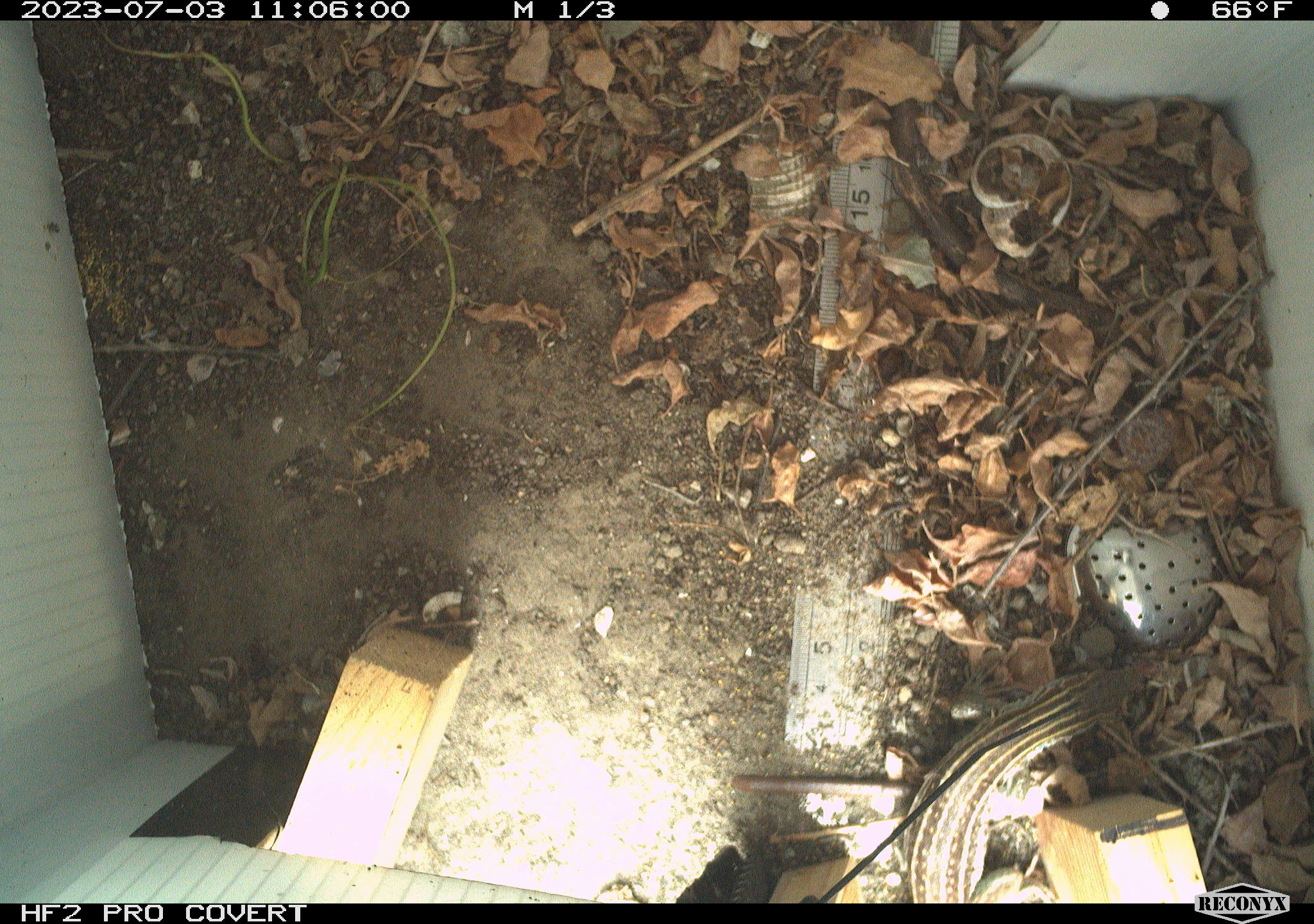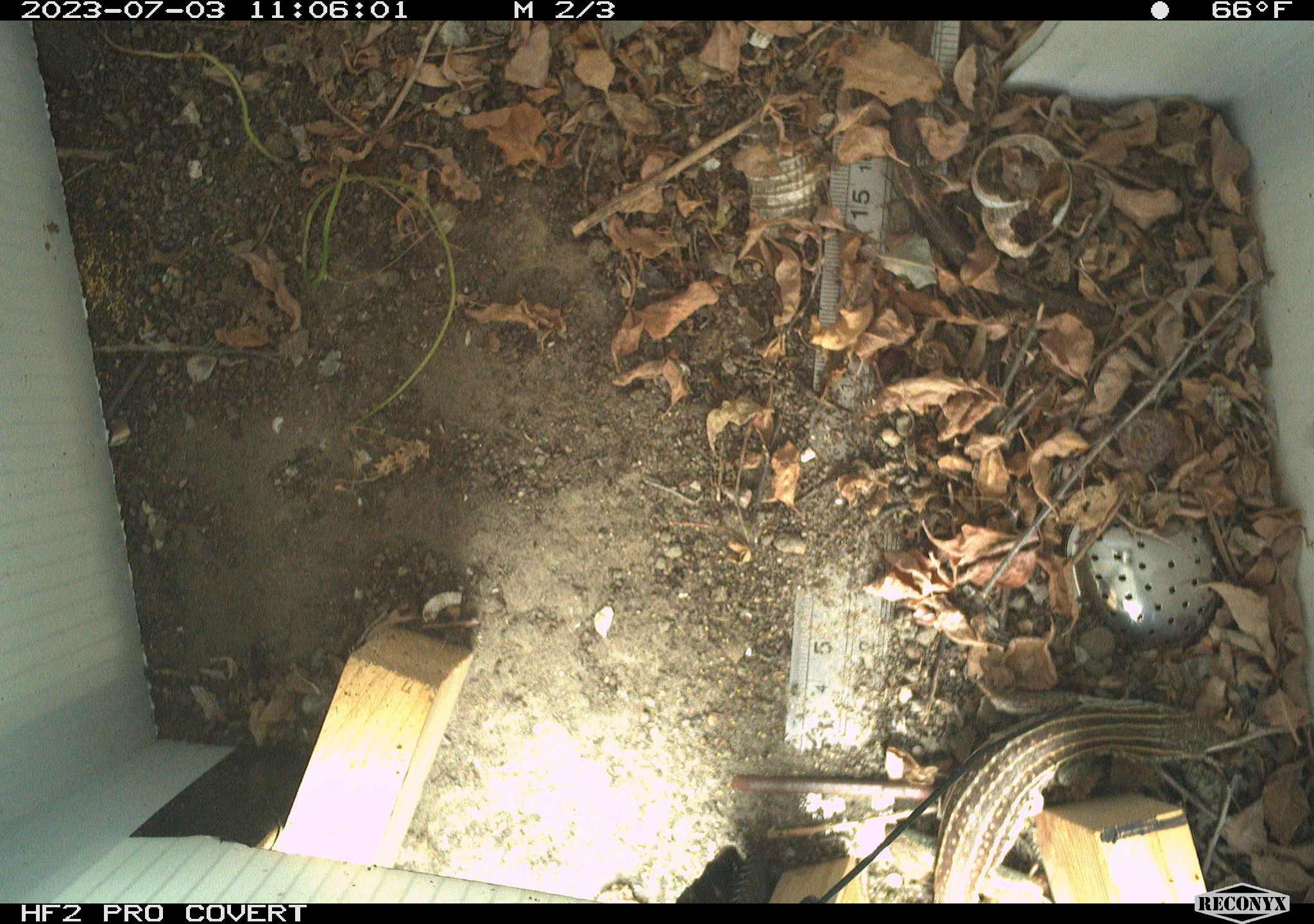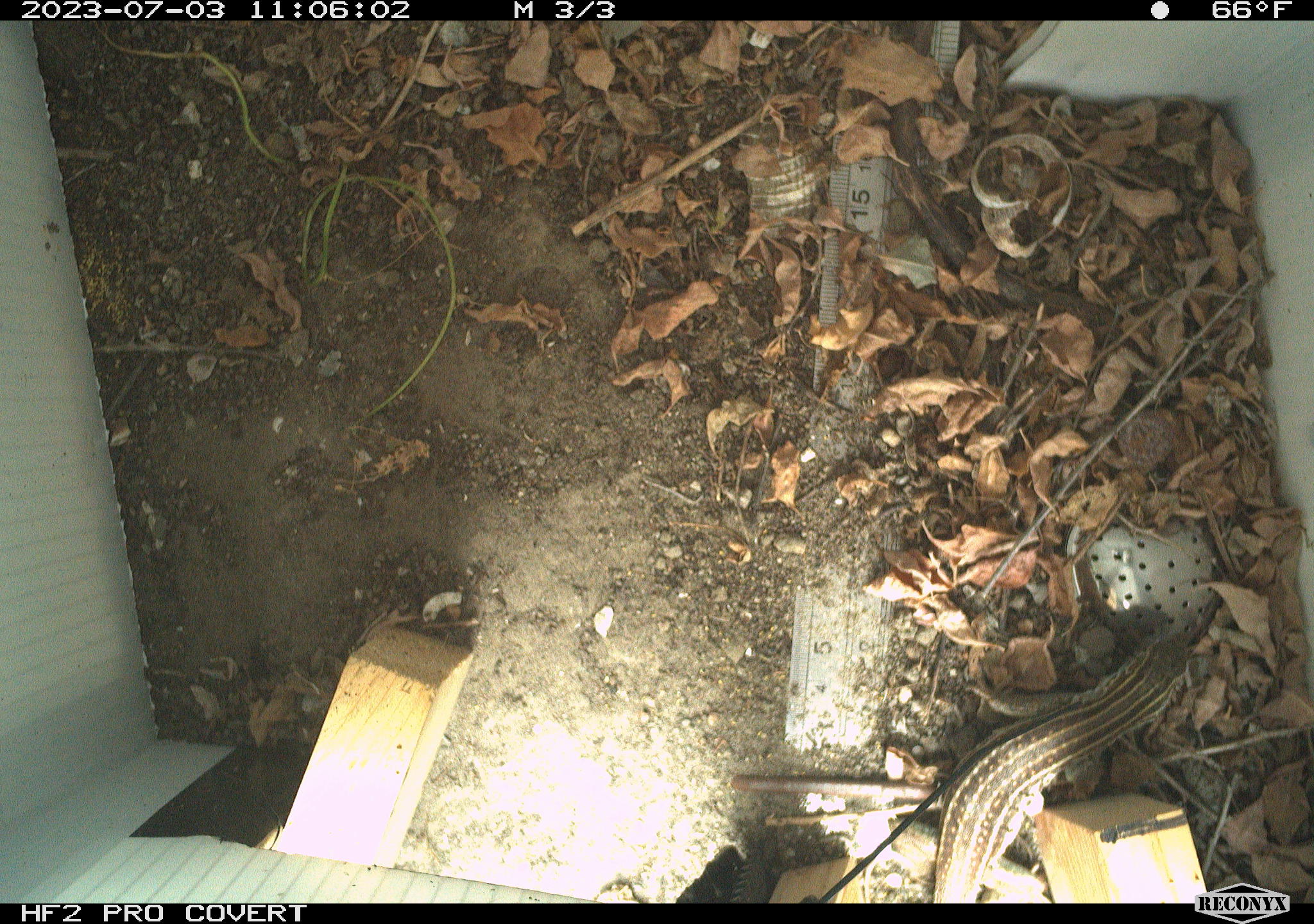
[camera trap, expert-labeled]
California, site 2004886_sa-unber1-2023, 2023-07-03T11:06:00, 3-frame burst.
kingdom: Animalia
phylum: Chordata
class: Reptilia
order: Squamata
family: Teiidae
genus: Aspidoscelis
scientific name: Aspidoscelis tigris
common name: western whiptail